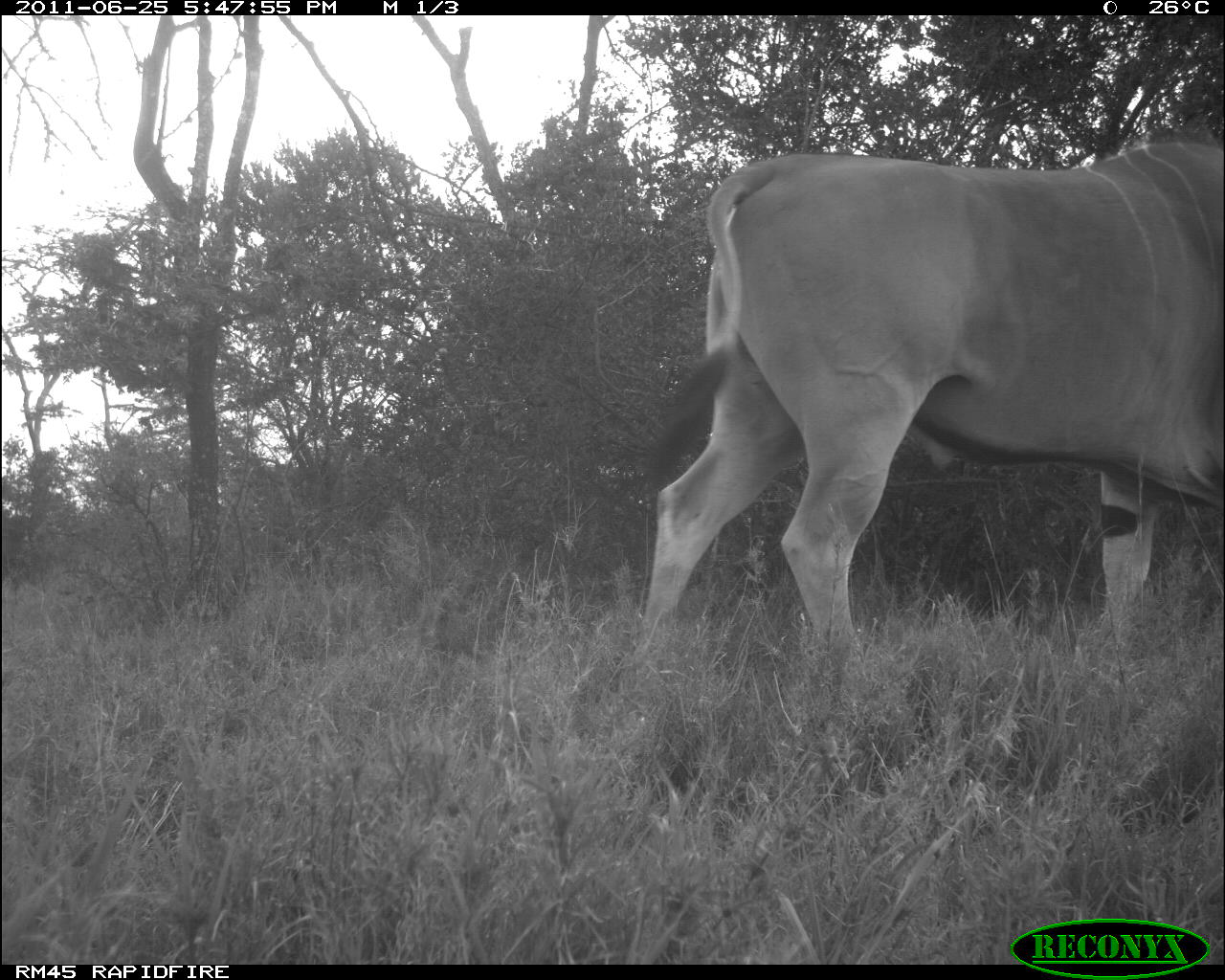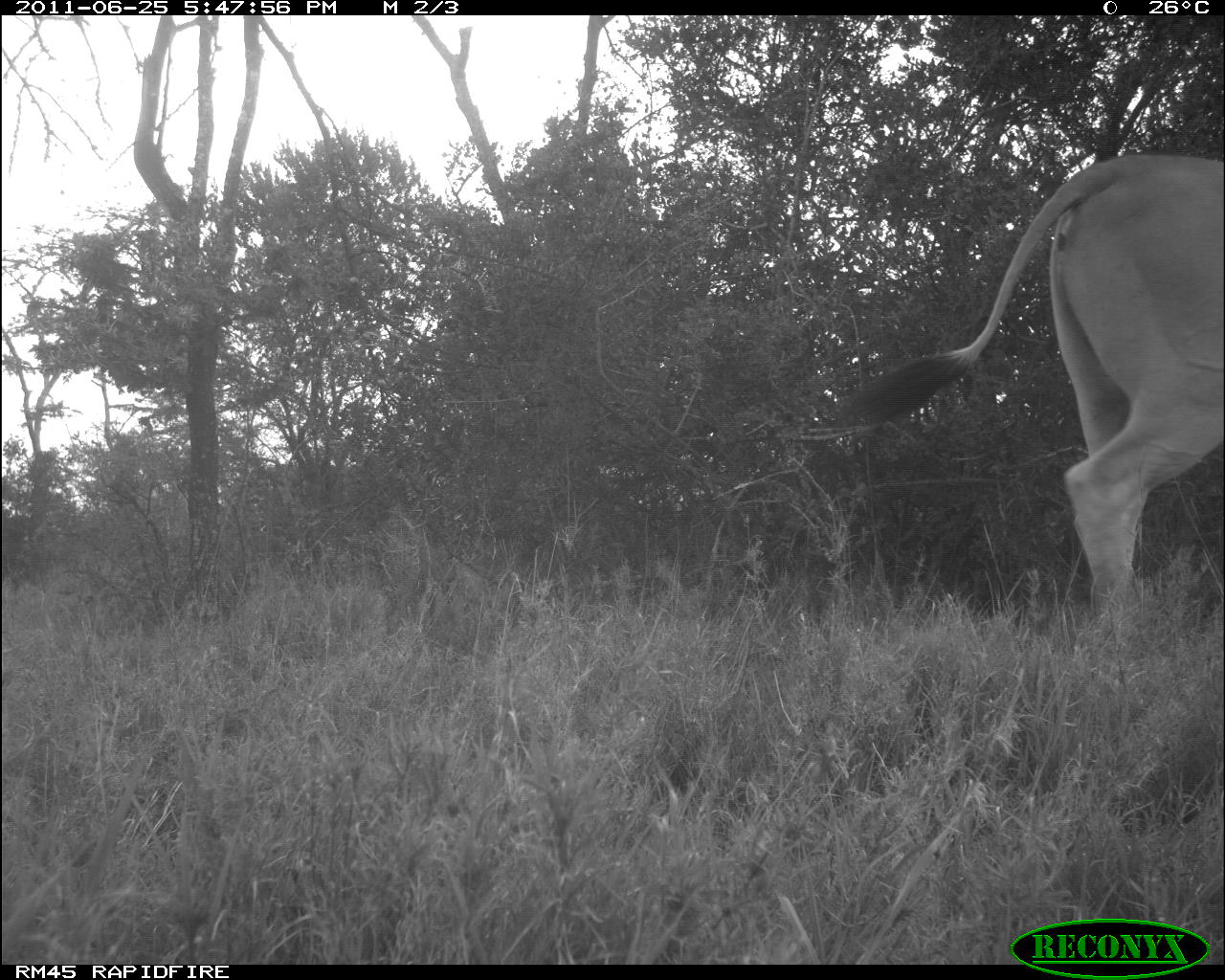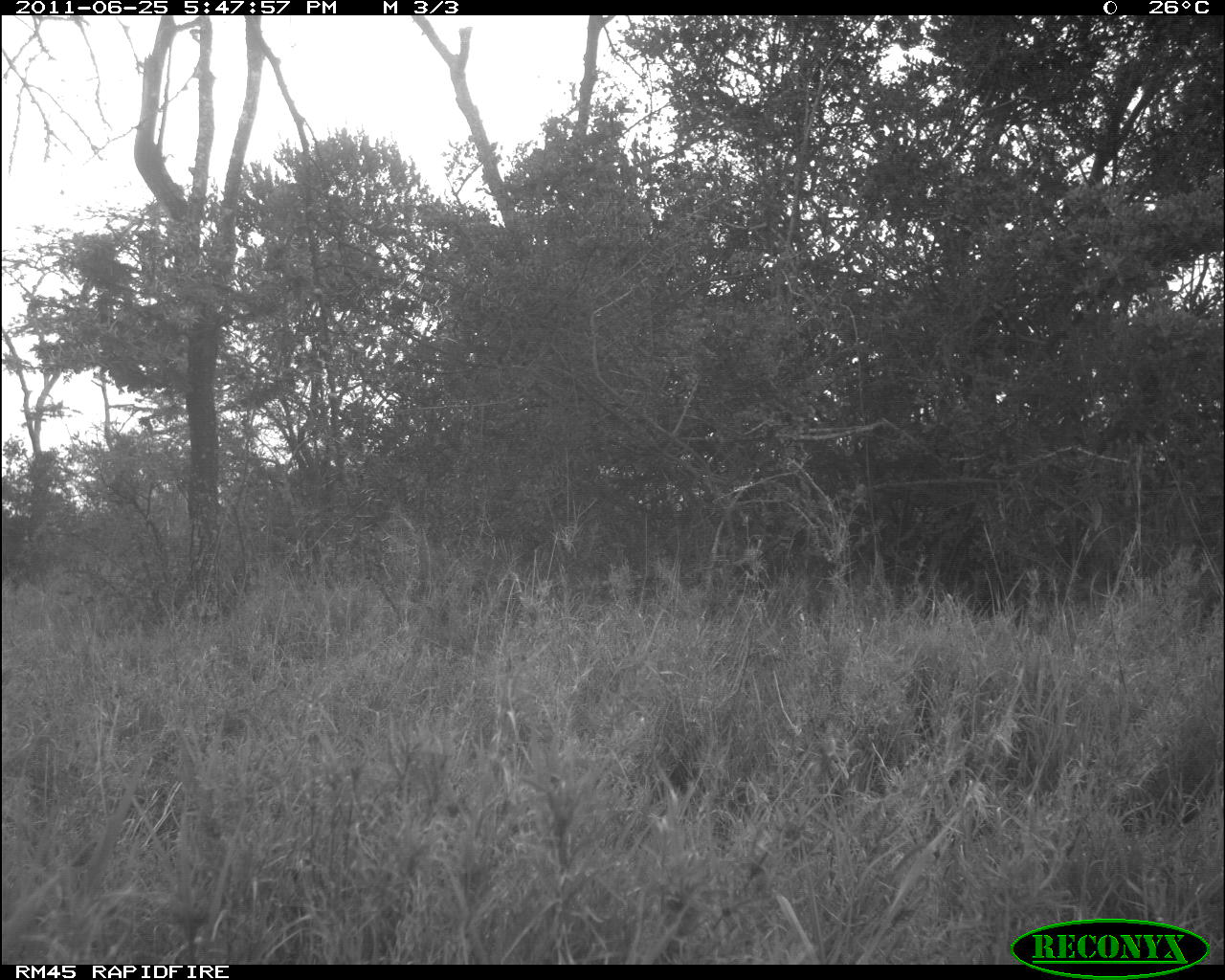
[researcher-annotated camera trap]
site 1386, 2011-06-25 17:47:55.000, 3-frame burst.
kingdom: Animalia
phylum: Chordata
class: Mammalia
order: Artiodactyla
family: Bovidae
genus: Tragelaphus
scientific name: Tragelaphus oryx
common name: eland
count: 1